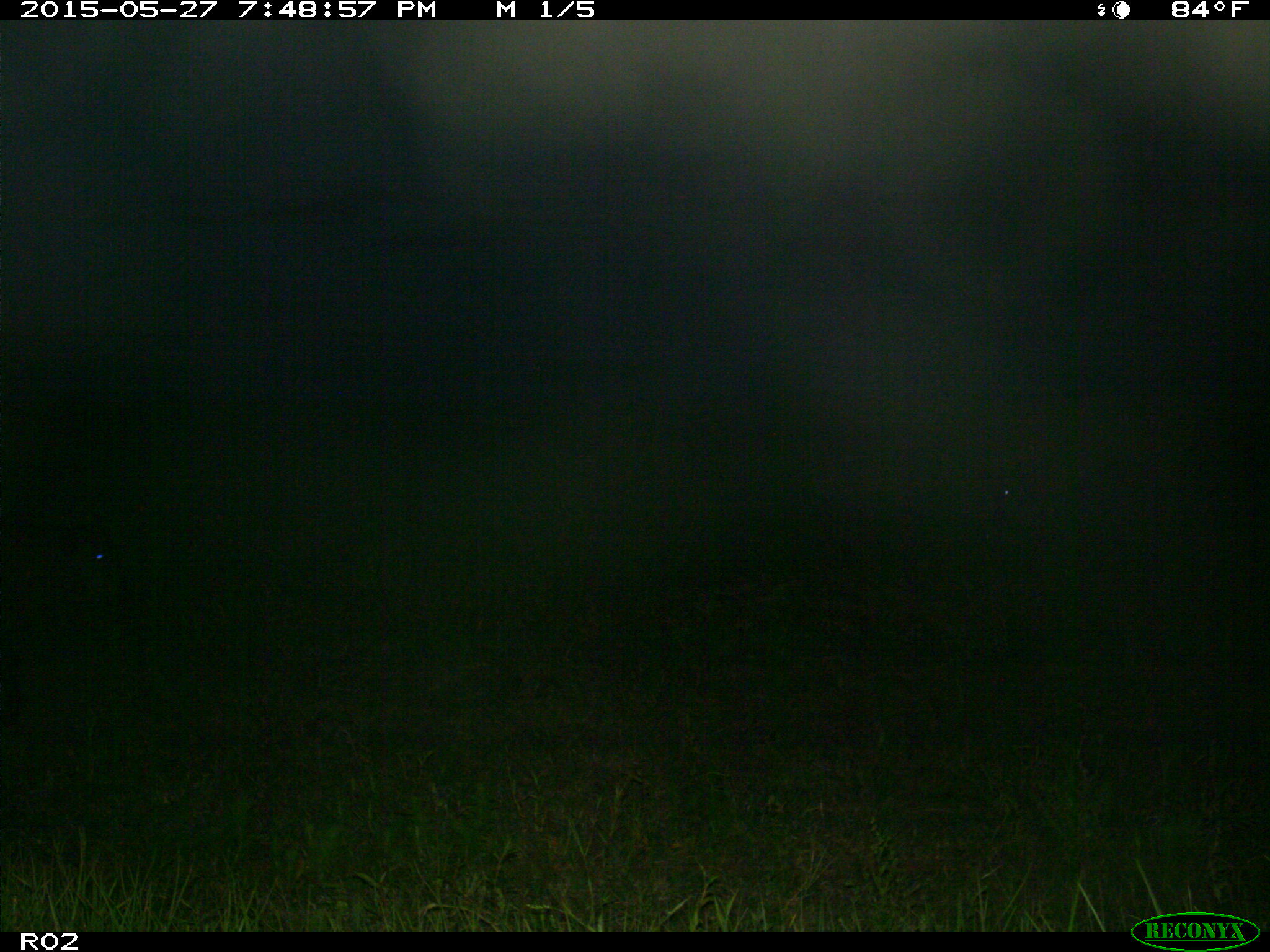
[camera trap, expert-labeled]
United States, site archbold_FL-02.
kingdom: Animalia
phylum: Chordata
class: Mammalia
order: Artiodactyla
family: Bovidae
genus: Bos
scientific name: Bos taurus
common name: domestic cow